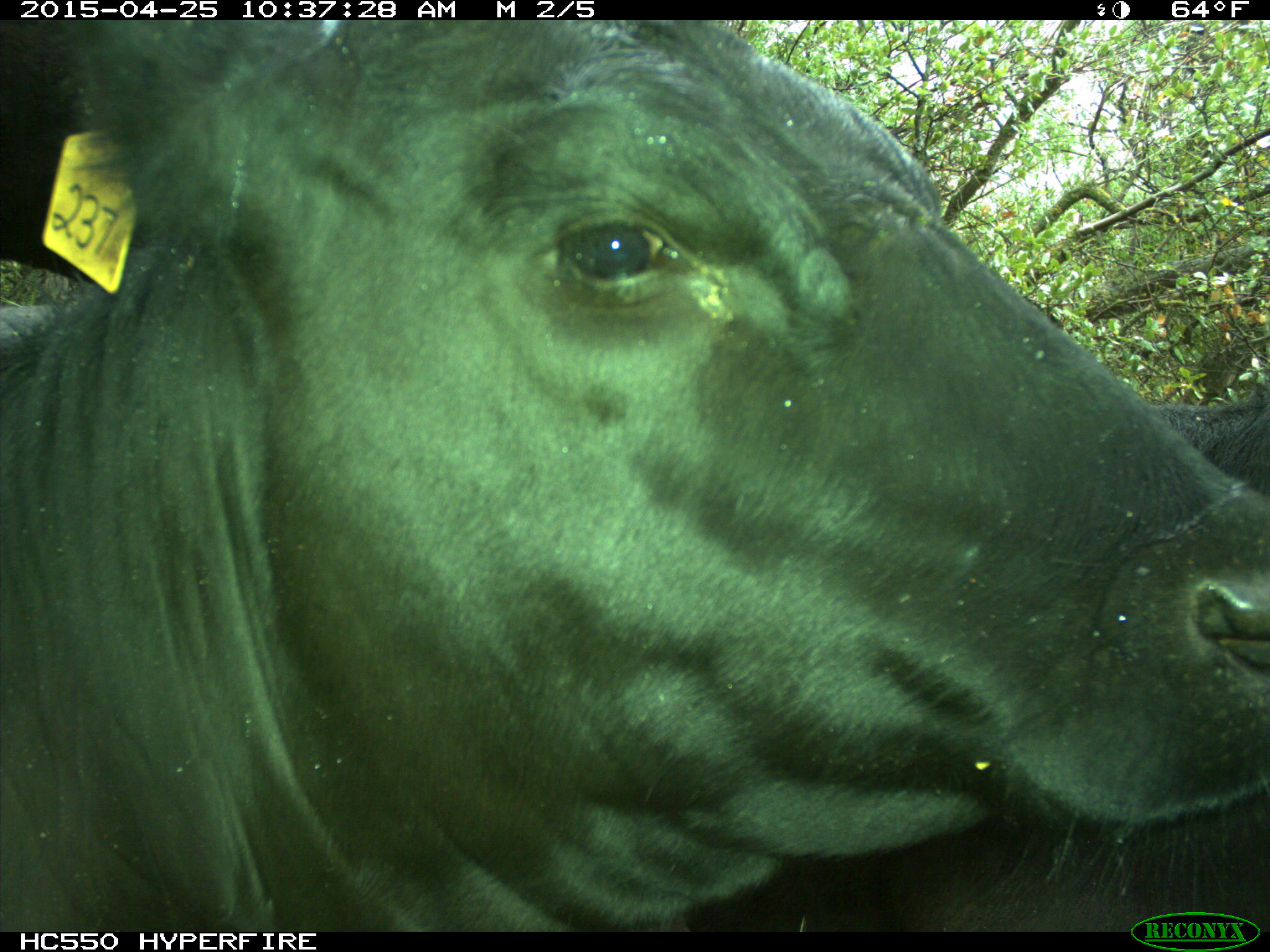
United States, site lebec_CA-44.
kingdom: Animalia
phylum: Chordata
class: Mammalia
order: Artiodactyla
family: Suidae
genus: Sus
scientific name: Sus scrofa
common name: wild boar